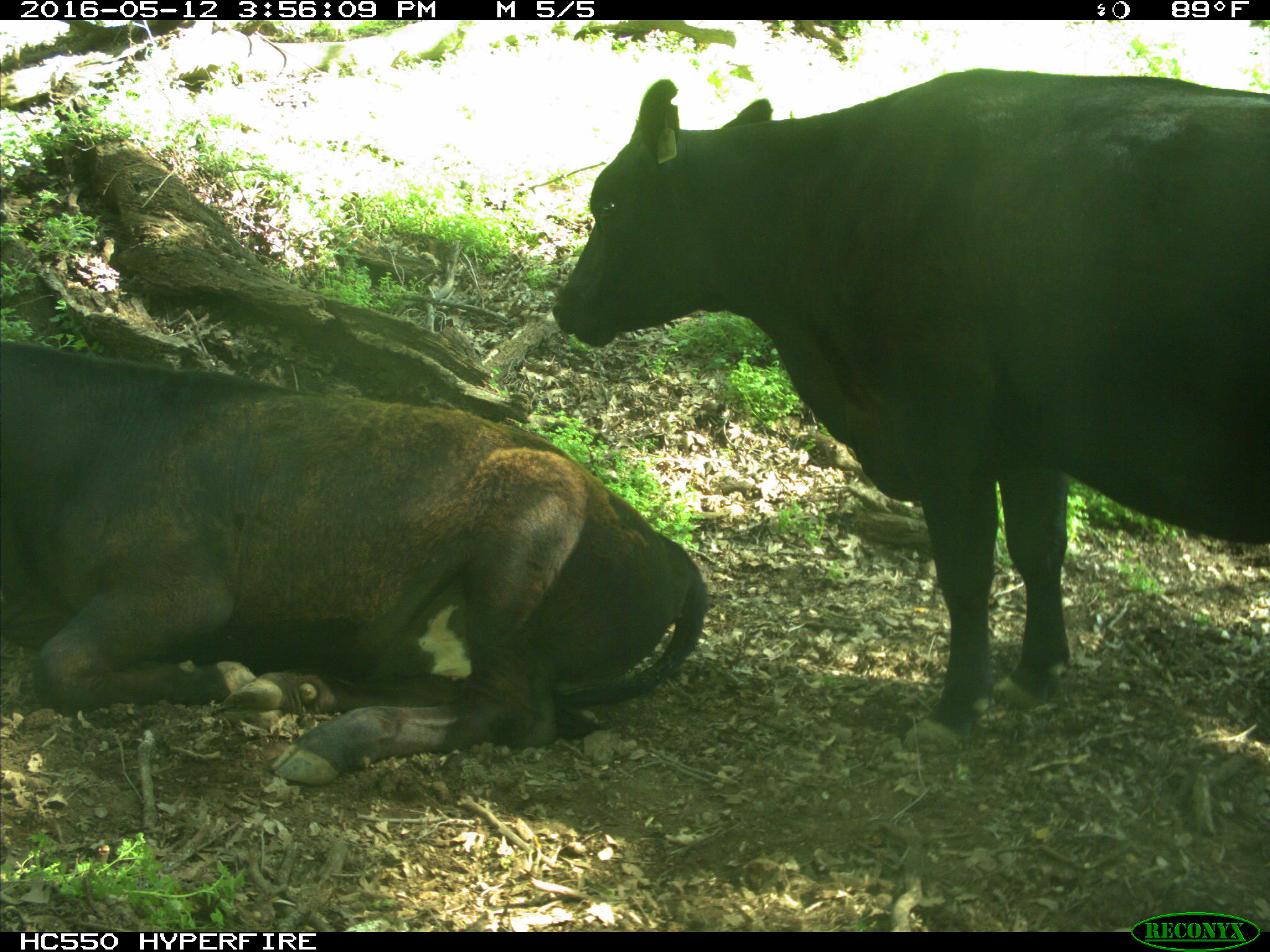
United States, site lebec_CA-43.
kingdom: Animalia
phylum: Chordata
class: Mammalia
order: Artiodactyla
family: Bovidae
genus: Bos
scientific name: Bos taurus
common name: domestic cow